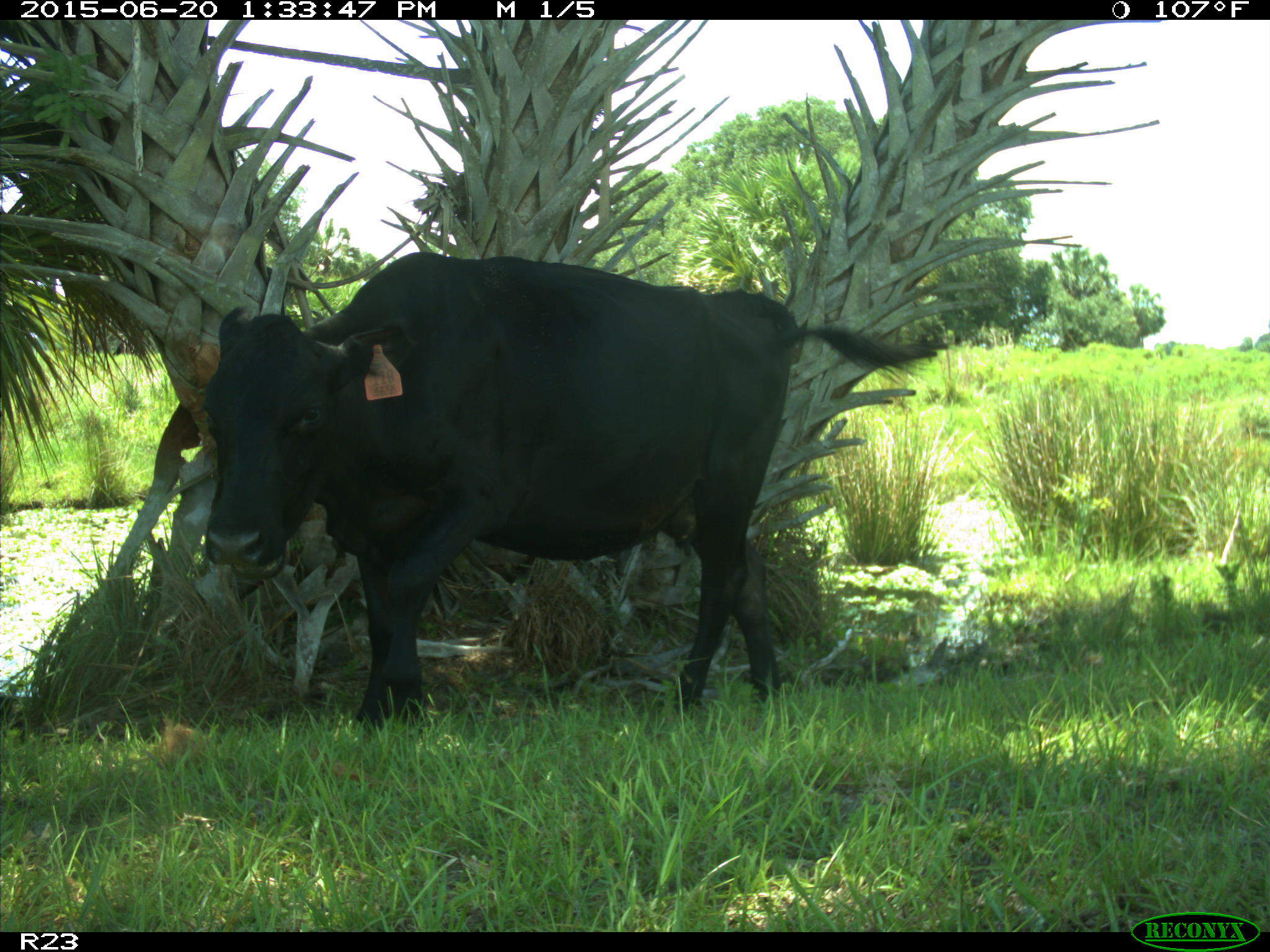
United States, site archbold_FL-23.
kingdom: Animalia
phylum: Chordata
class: Mammalia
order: Artiodactyla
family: Bovidae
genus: Bos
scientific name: Bos taurus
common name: domestic cow